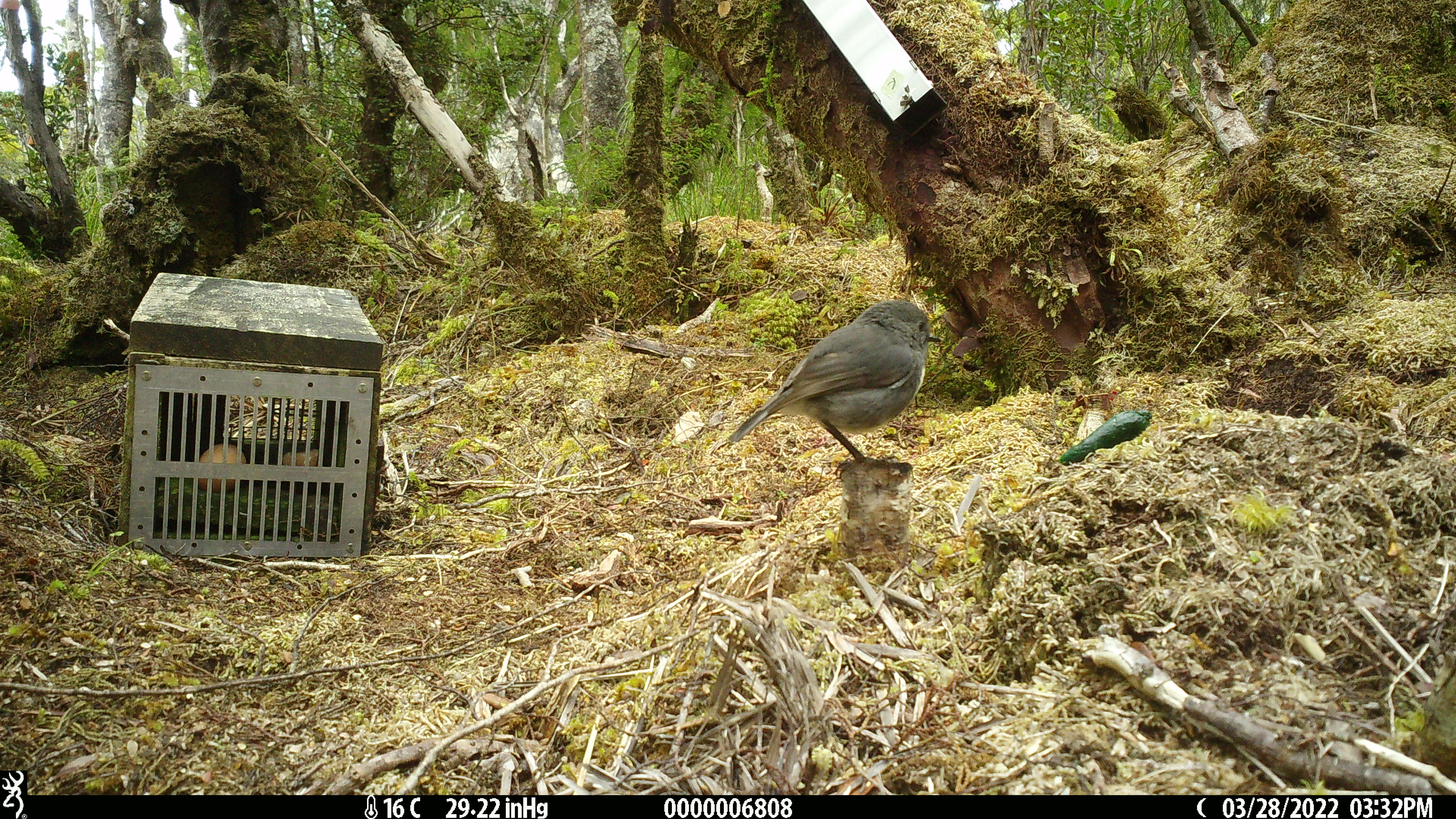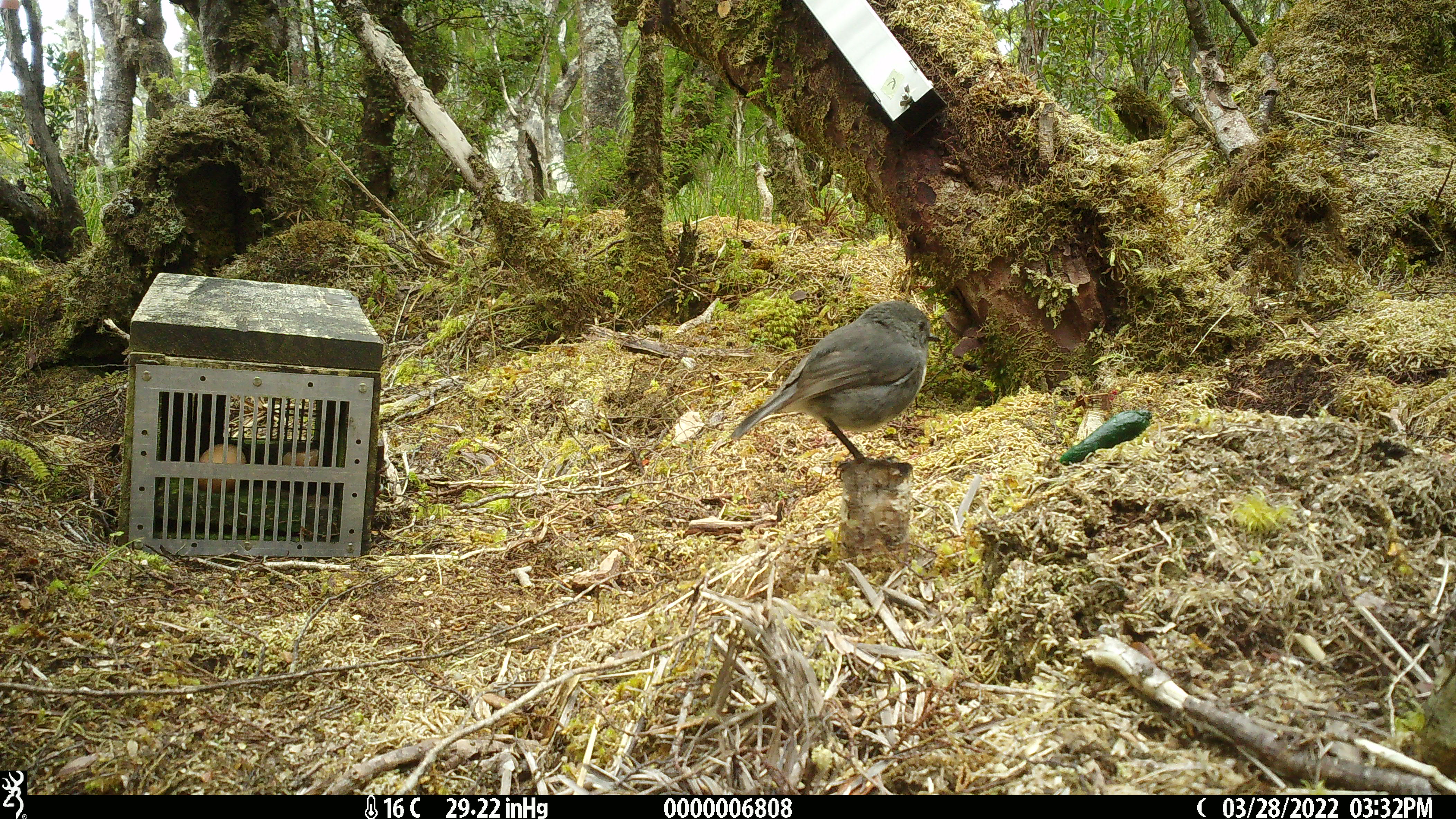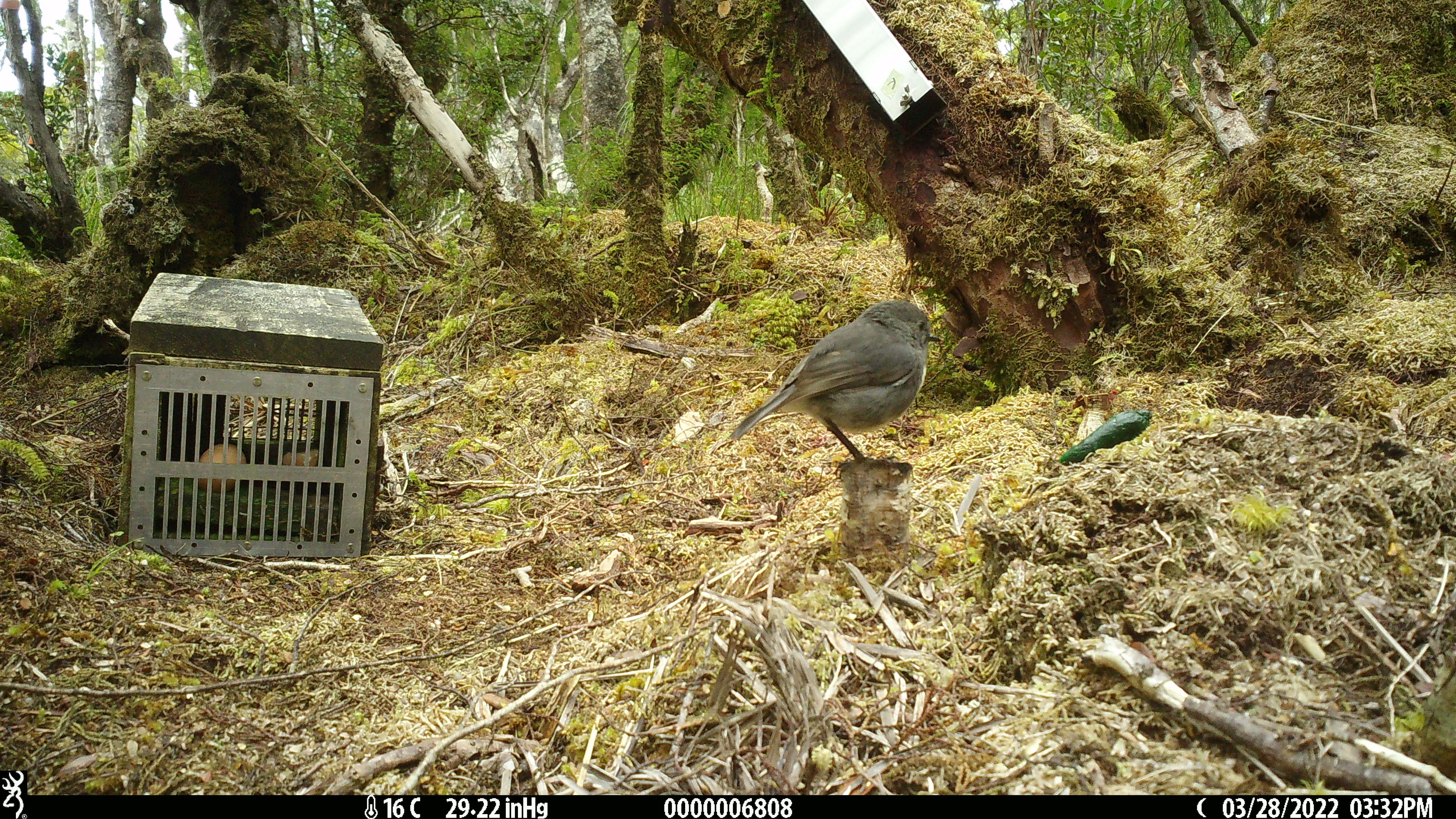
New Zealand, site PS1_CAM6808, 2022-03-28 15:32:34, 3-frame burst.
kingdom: Animalia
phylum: Chordata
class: Aves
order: Passeriformes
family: Petroicidae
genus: Petroica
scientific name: Petroica australis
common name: new zealand robin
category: robin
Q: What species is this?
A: Robin (new zealand robin) (Petroica australis).